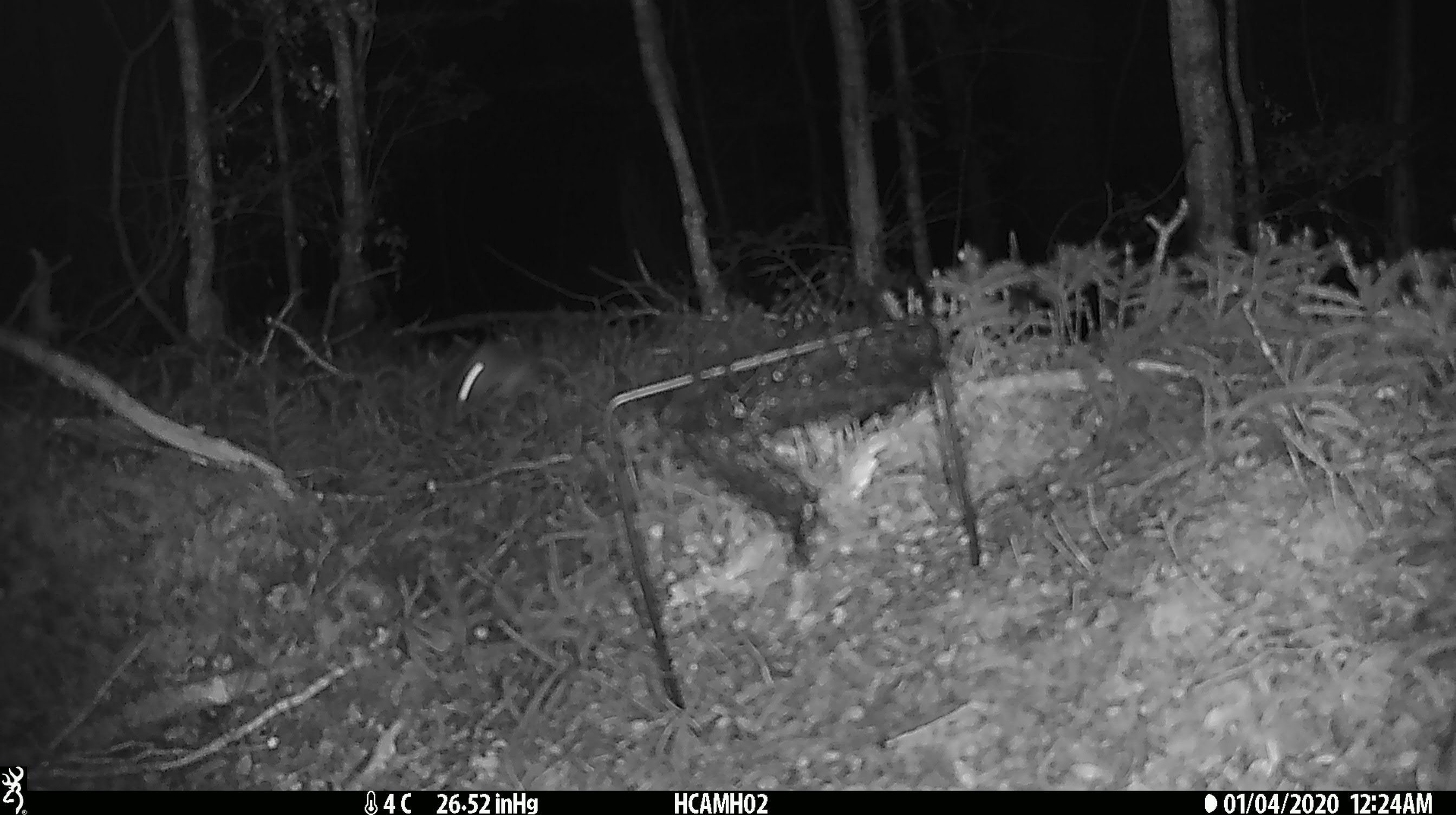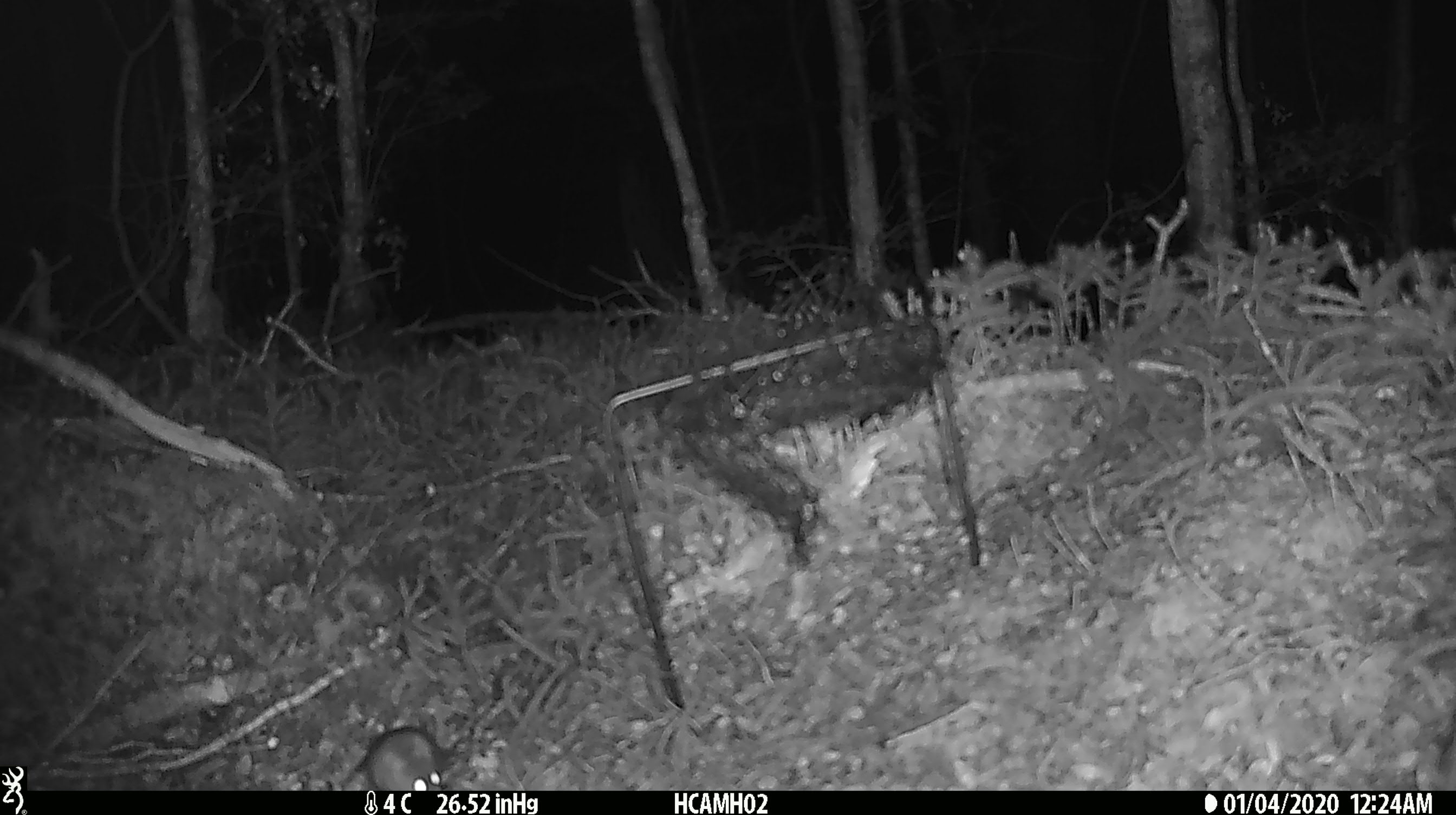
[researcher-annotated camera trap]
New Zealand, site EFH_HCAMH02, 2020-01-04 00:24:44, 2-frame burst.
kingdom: Animalia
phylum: Chordata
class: Mammalia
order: Rodentia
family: Muridae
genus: Mus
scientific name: Mus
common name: mouse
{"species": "mouse (Mus)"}